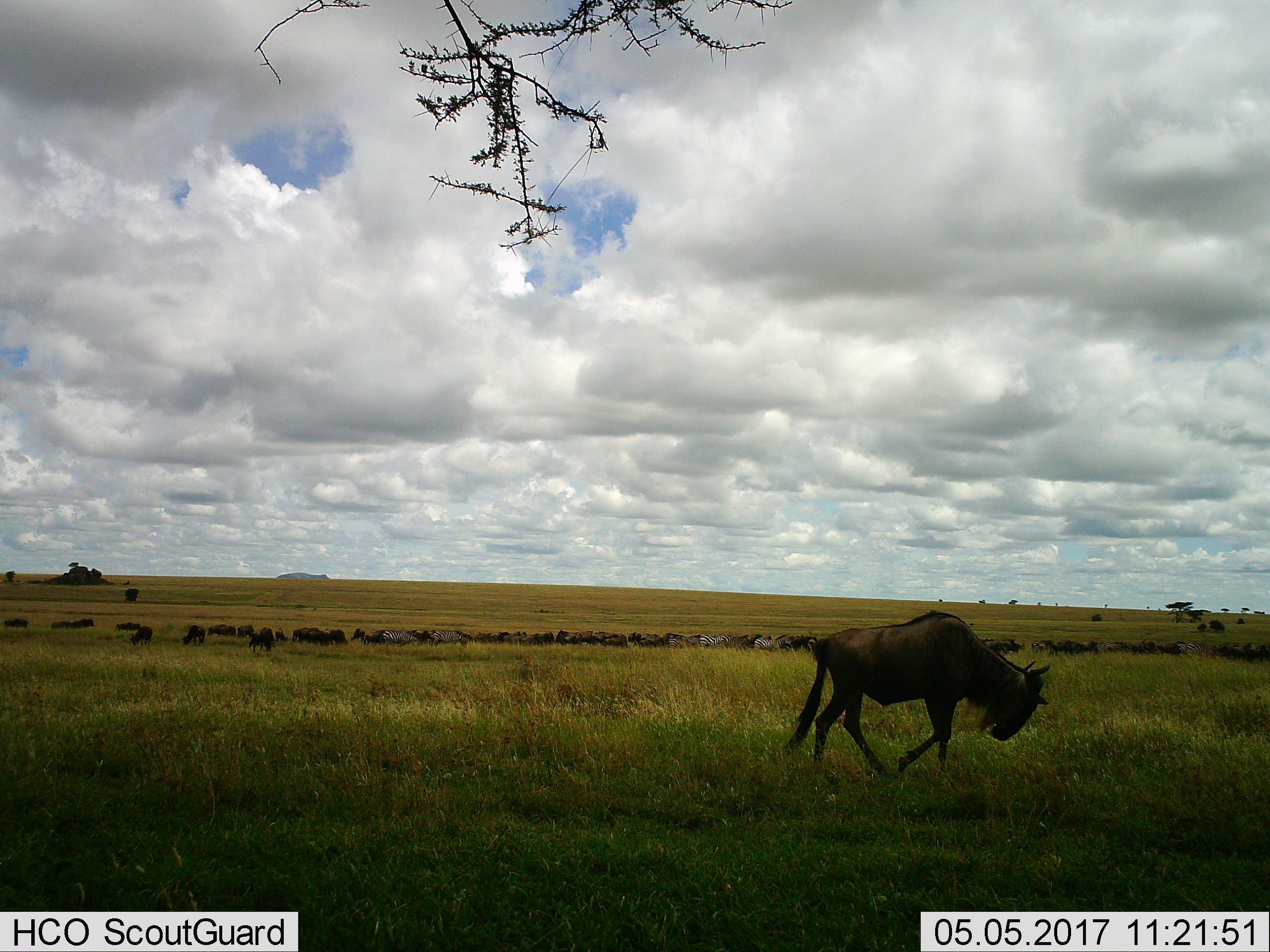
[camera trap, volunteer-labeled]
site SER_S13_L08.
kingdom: Animalia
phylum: Chordata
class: Mammalia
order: Artiodactyla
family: Bovidae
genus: Connochaetes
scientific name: Connochaetes taurinus taurinus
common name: blue wildebeest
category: wildebeestblue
Wildebeestblue (blue wildebeest) (Connochaetes taurinus taurinus), count 11-50. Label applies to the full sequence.